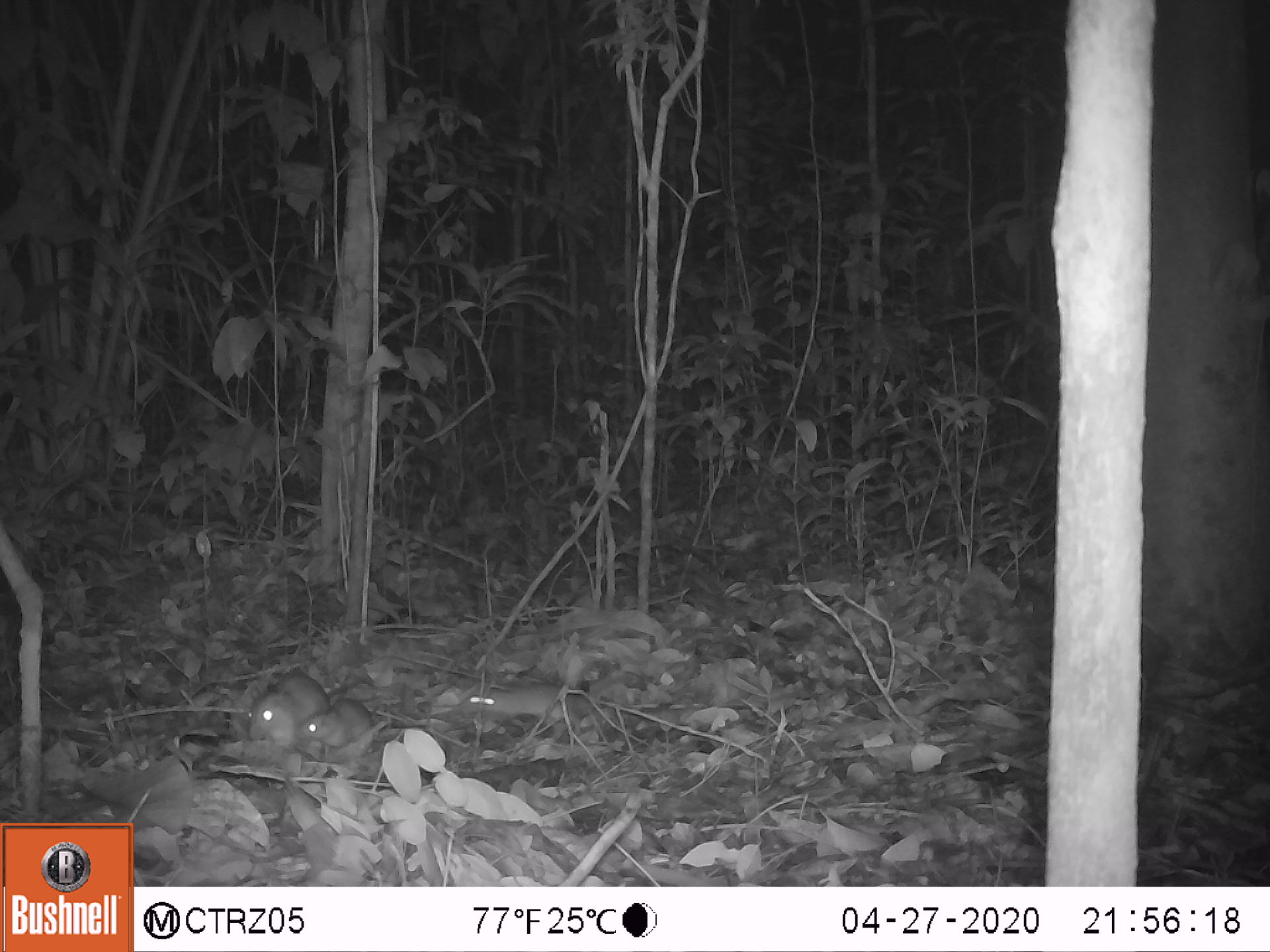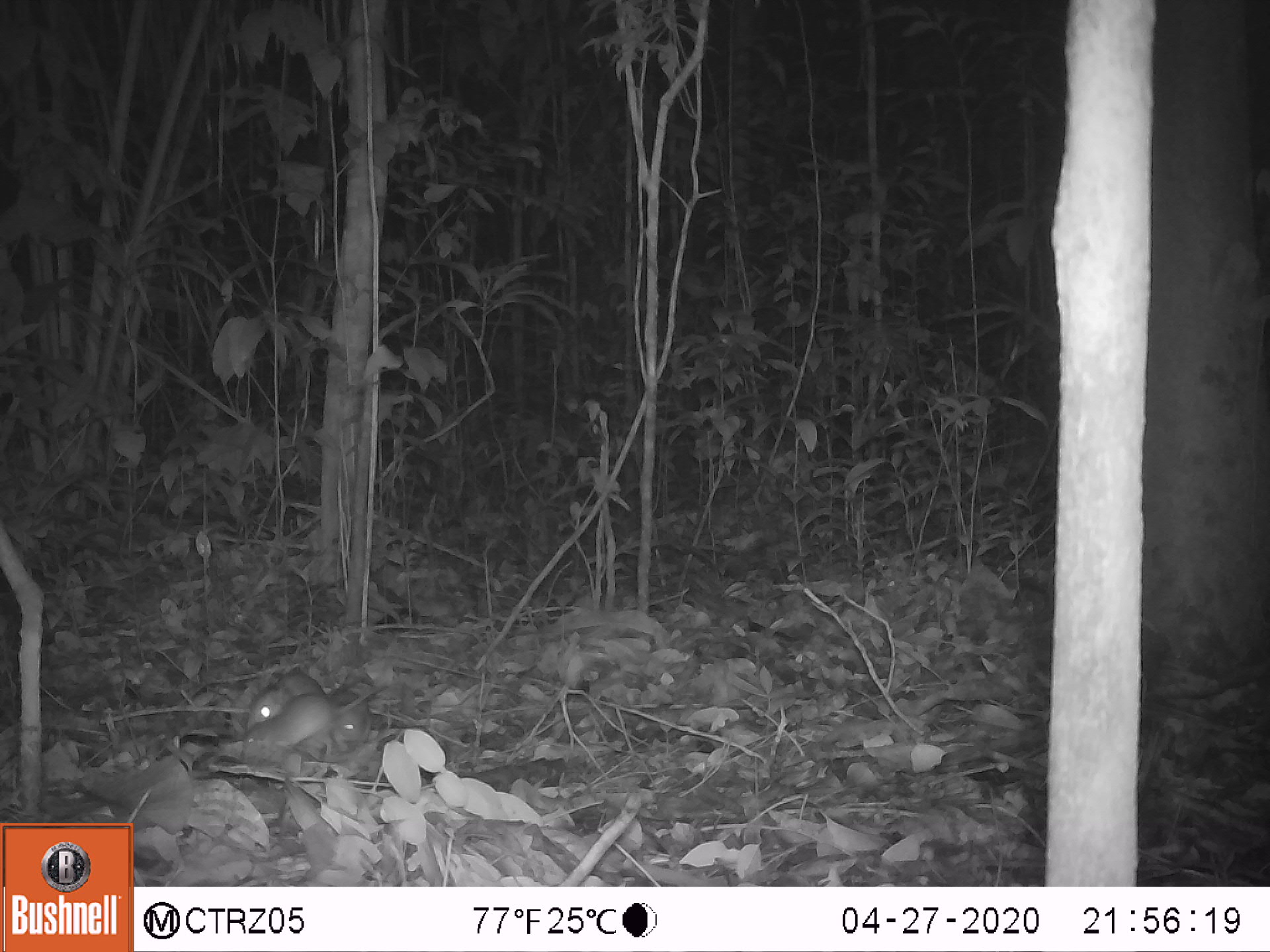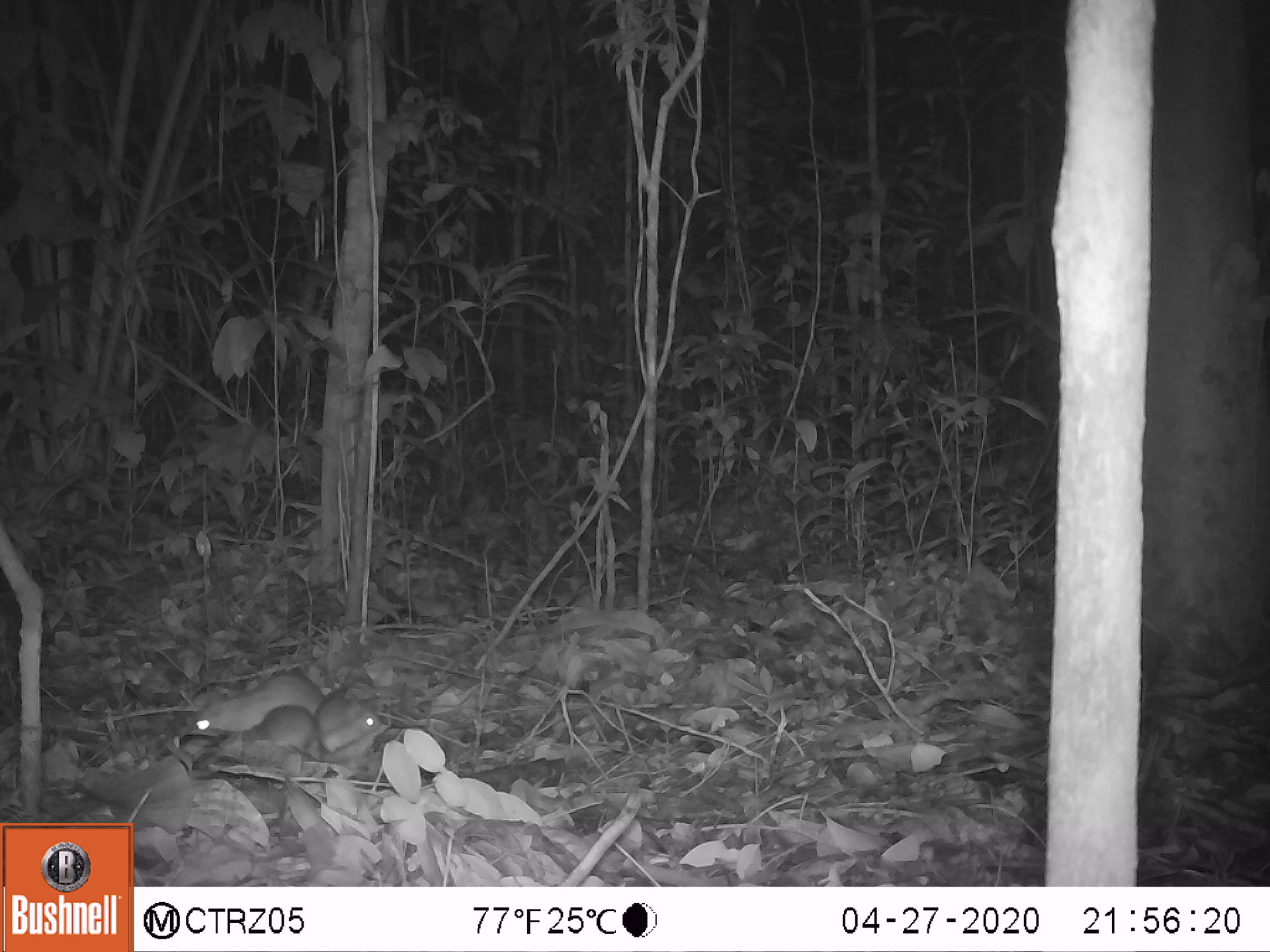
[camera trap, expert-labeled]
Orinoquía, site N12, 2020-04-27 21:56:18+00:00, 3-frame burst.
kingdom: Animalia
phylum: Chordata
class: Mammalia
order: Rodentia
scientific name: Rodentia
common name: rodent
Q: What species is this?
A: Rodent (Rodentia).